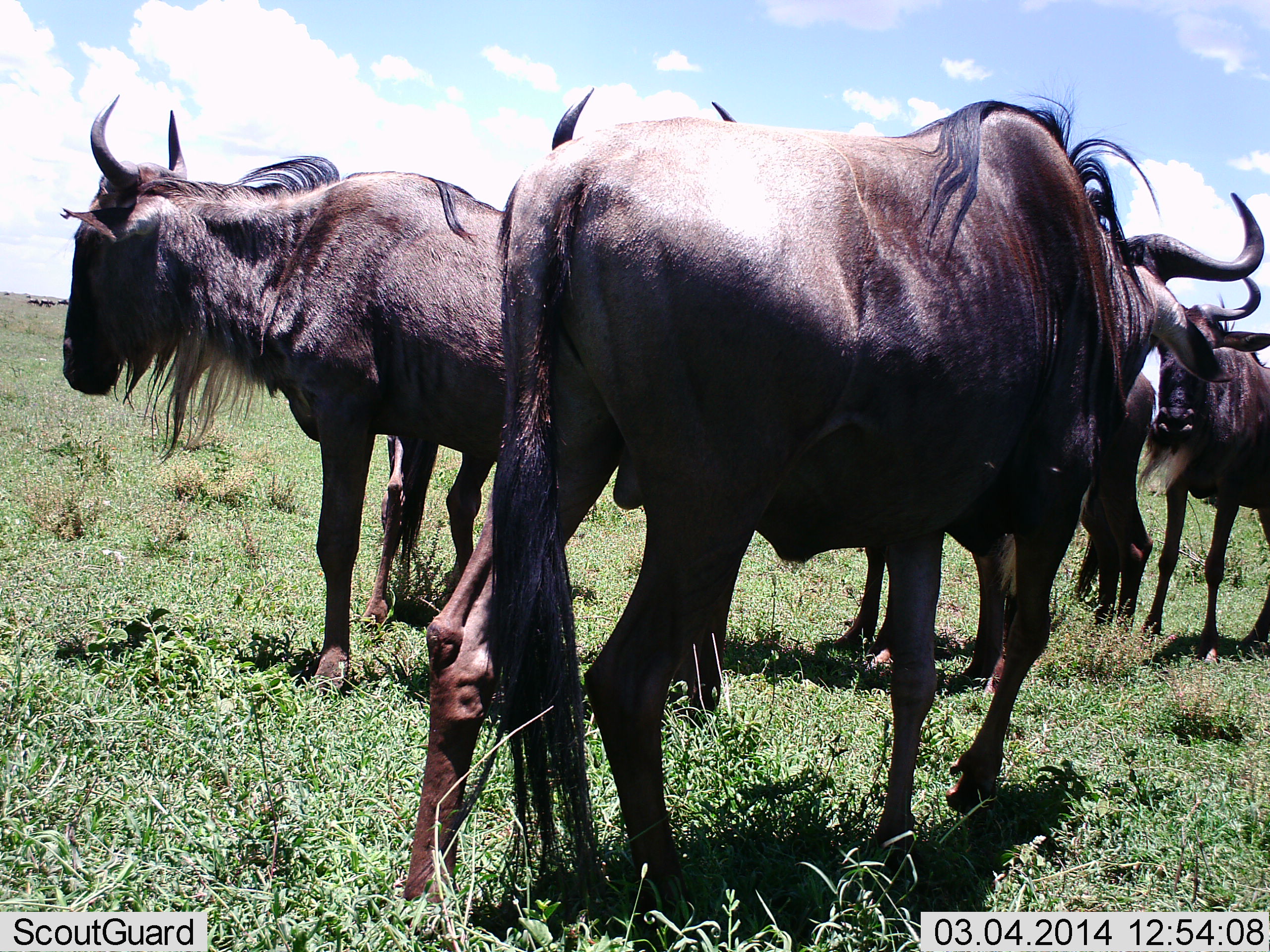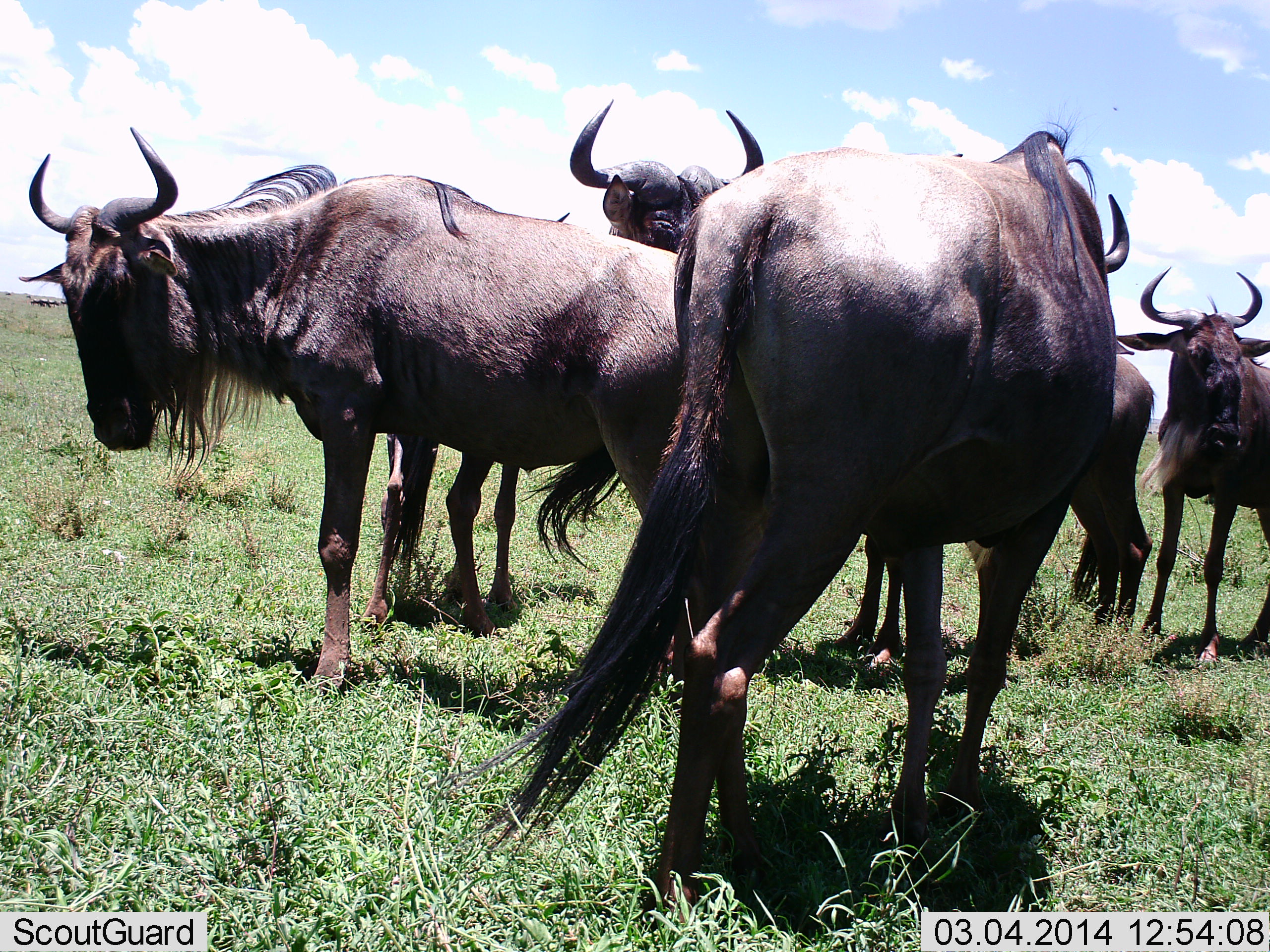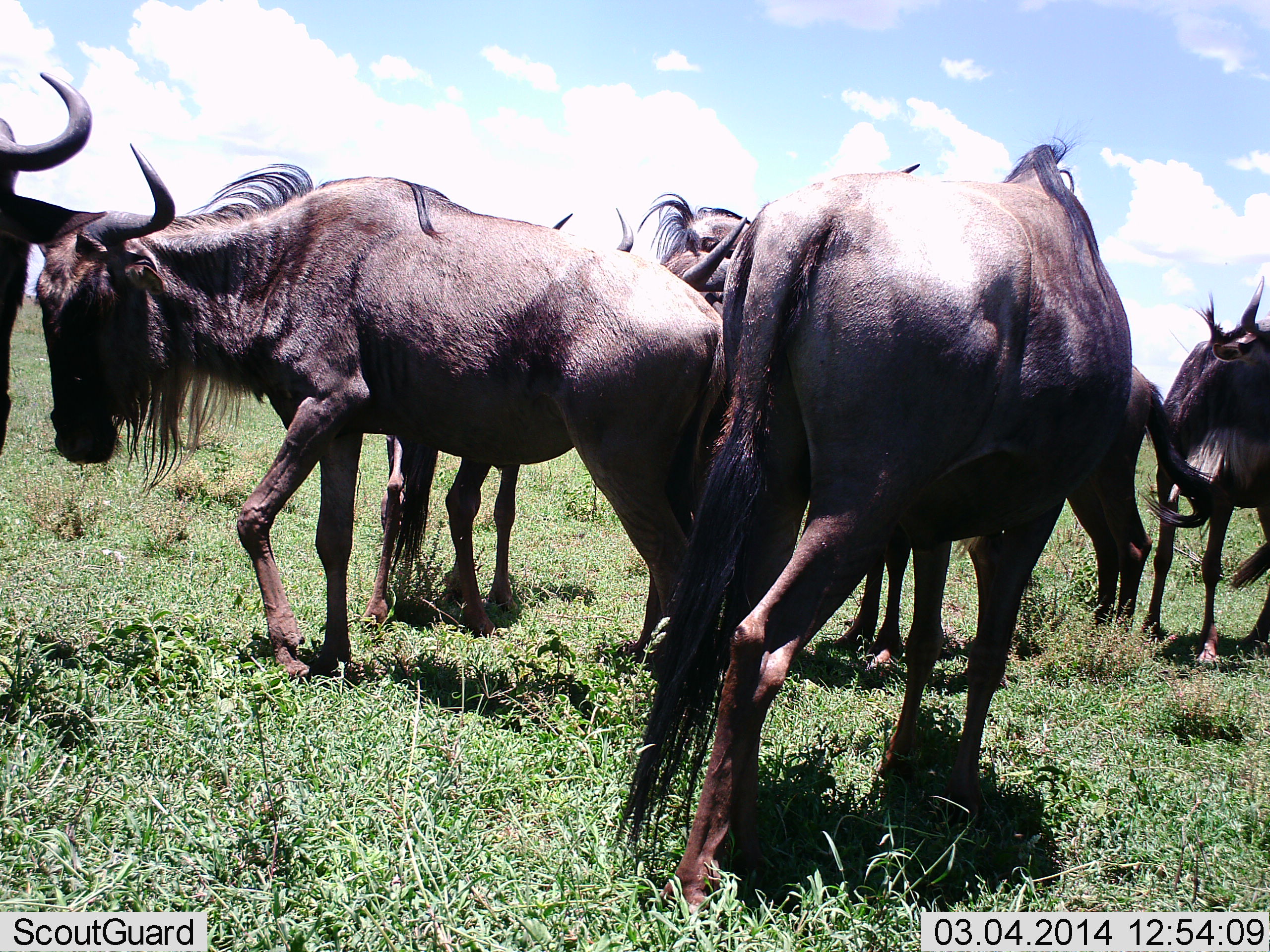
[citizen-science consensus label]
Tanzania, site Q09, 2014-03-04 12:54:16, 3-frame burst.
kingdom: Animalia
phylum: Chordata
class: Mammalia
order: Artiodactyla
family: Bovidae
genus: Connochaetes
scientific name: Connochaetes taurinus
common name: blue wildebeest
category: wildebeest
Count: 6.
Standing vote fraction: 100%.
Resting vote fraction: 0%.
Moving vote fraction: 20%.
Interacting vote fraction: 20%.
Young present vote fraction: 10%.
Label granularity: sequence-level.